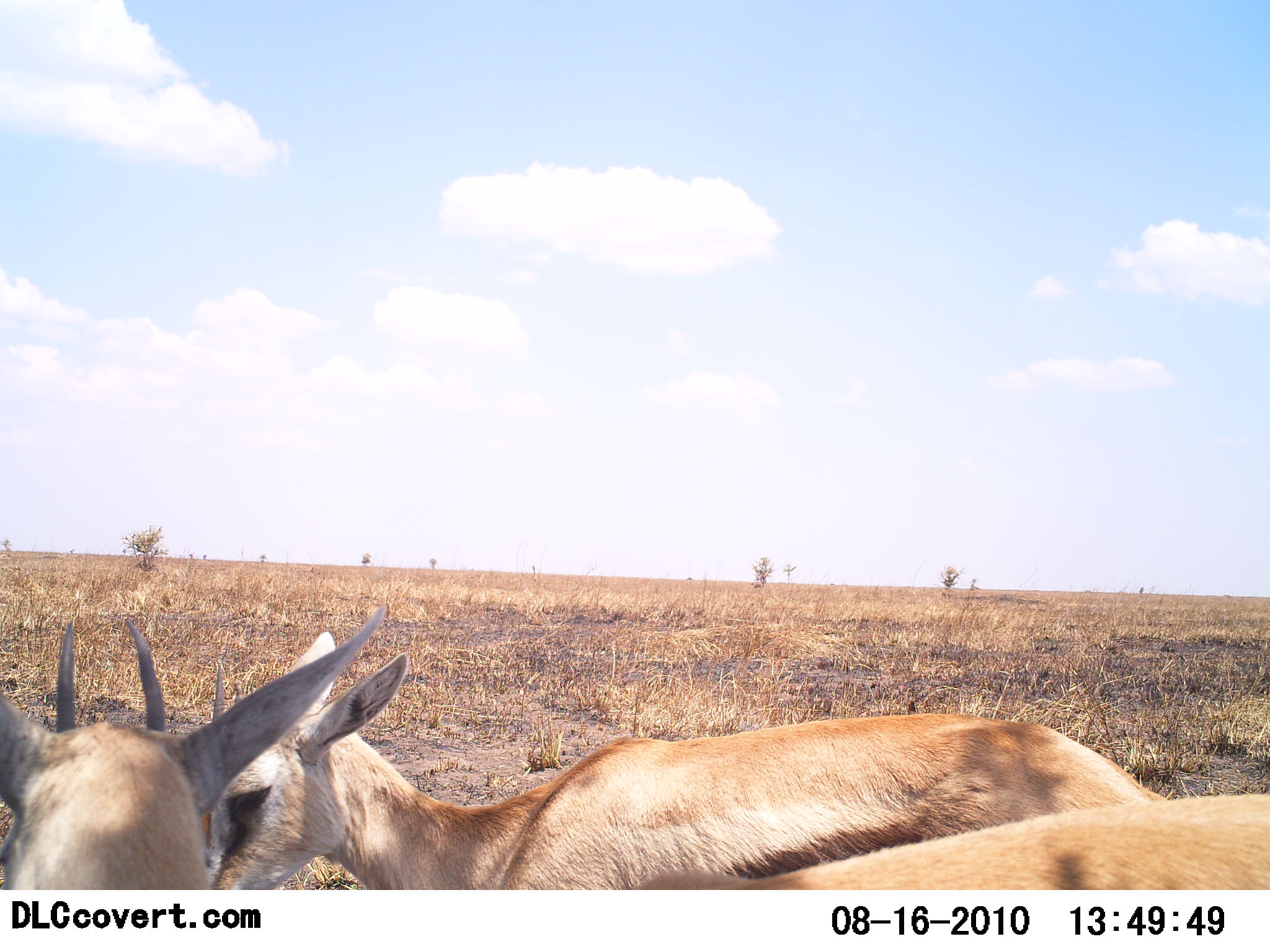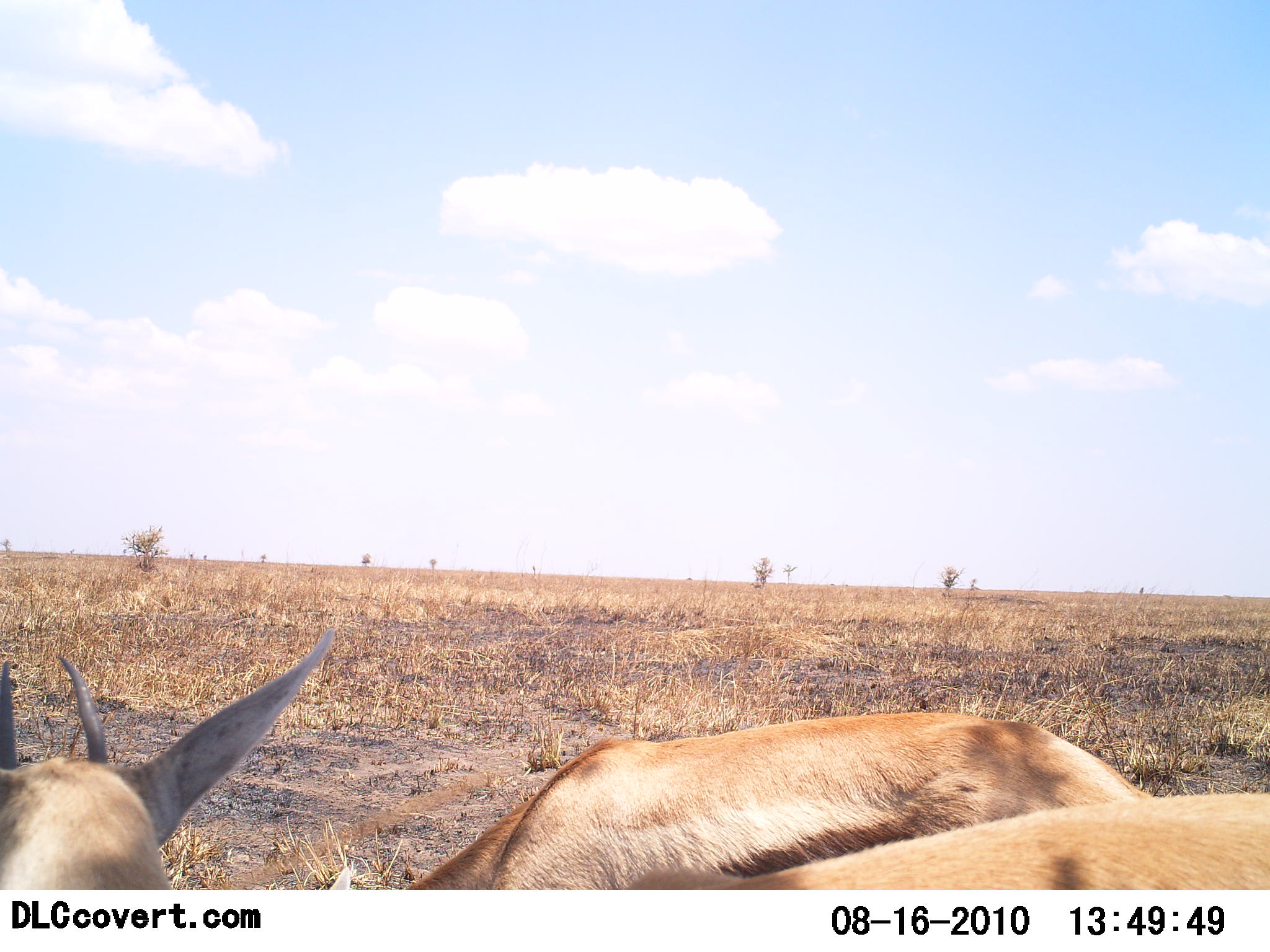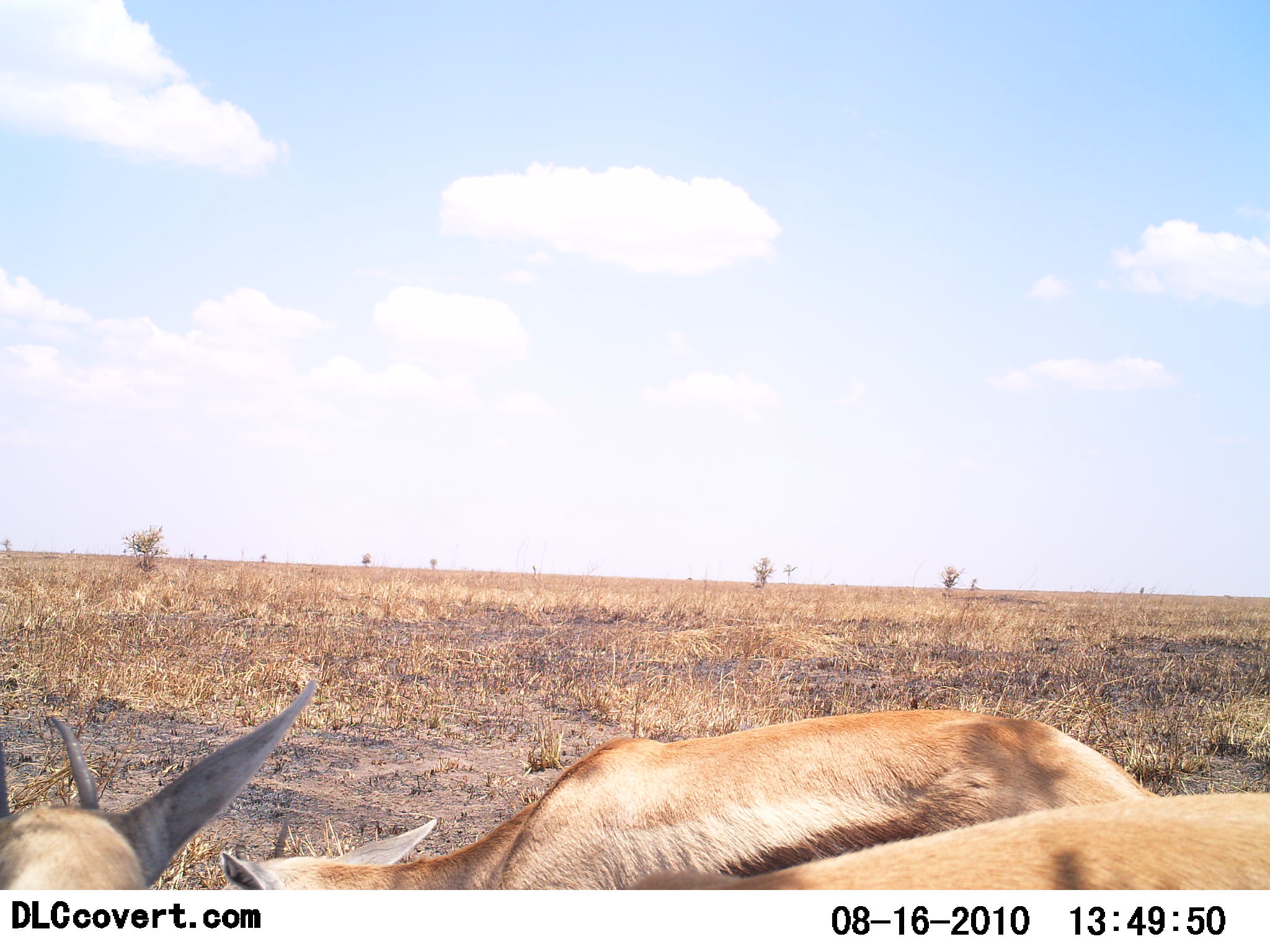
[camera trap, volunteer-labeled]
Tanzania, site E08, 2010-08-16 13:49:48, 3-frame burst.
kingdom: Animalia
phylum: Chordata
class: Mammalia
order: Artiodactyla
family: Bovidae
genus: Eudorcas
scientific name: Eudorcas thomsonii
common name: thomson's gazelle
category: gazellethomsons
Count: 3.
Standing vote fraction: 62%.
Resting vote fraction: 0%.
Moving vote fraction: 0%.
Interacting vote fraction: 0%.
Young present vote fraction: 0%.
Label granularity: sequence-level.